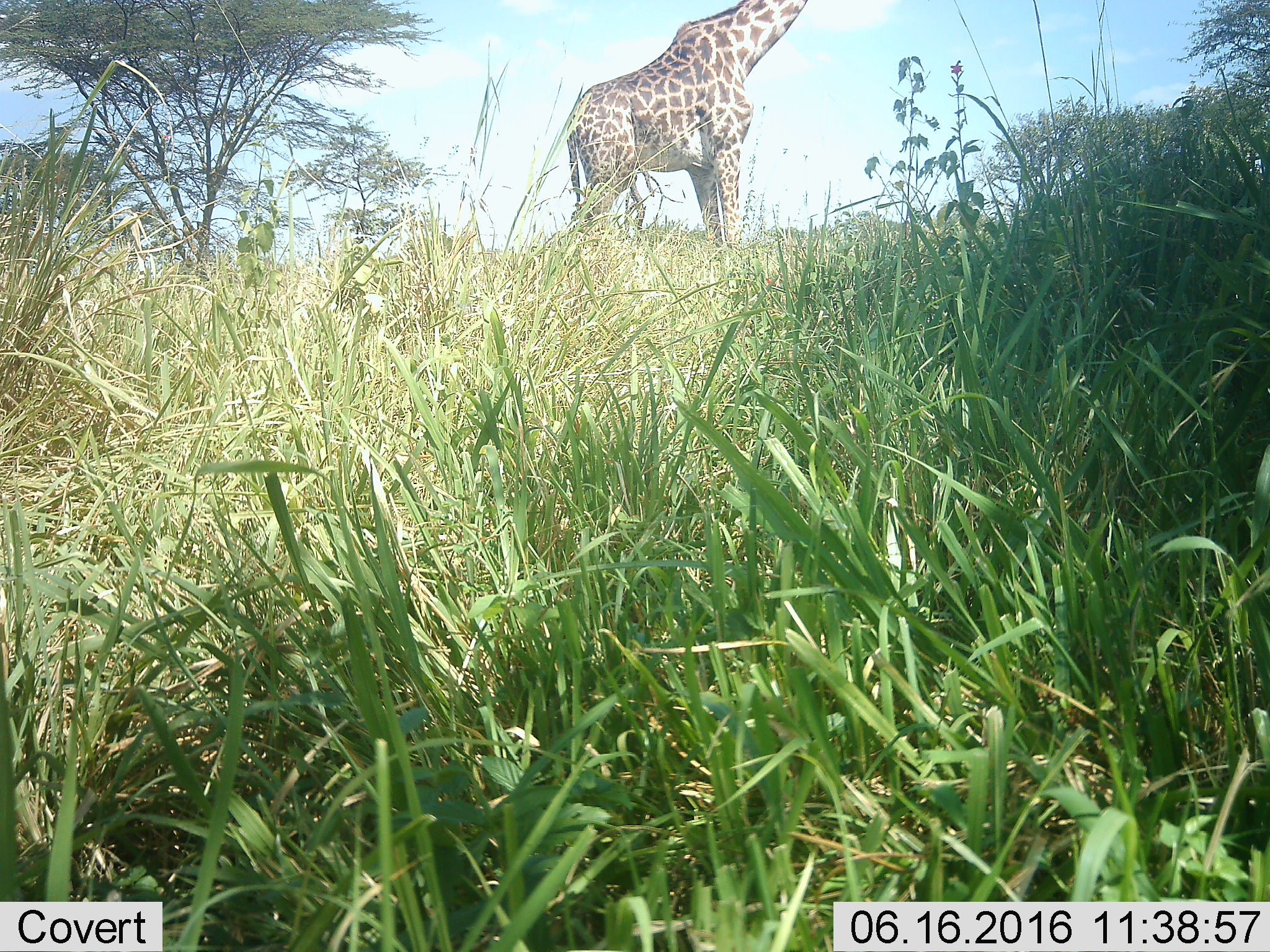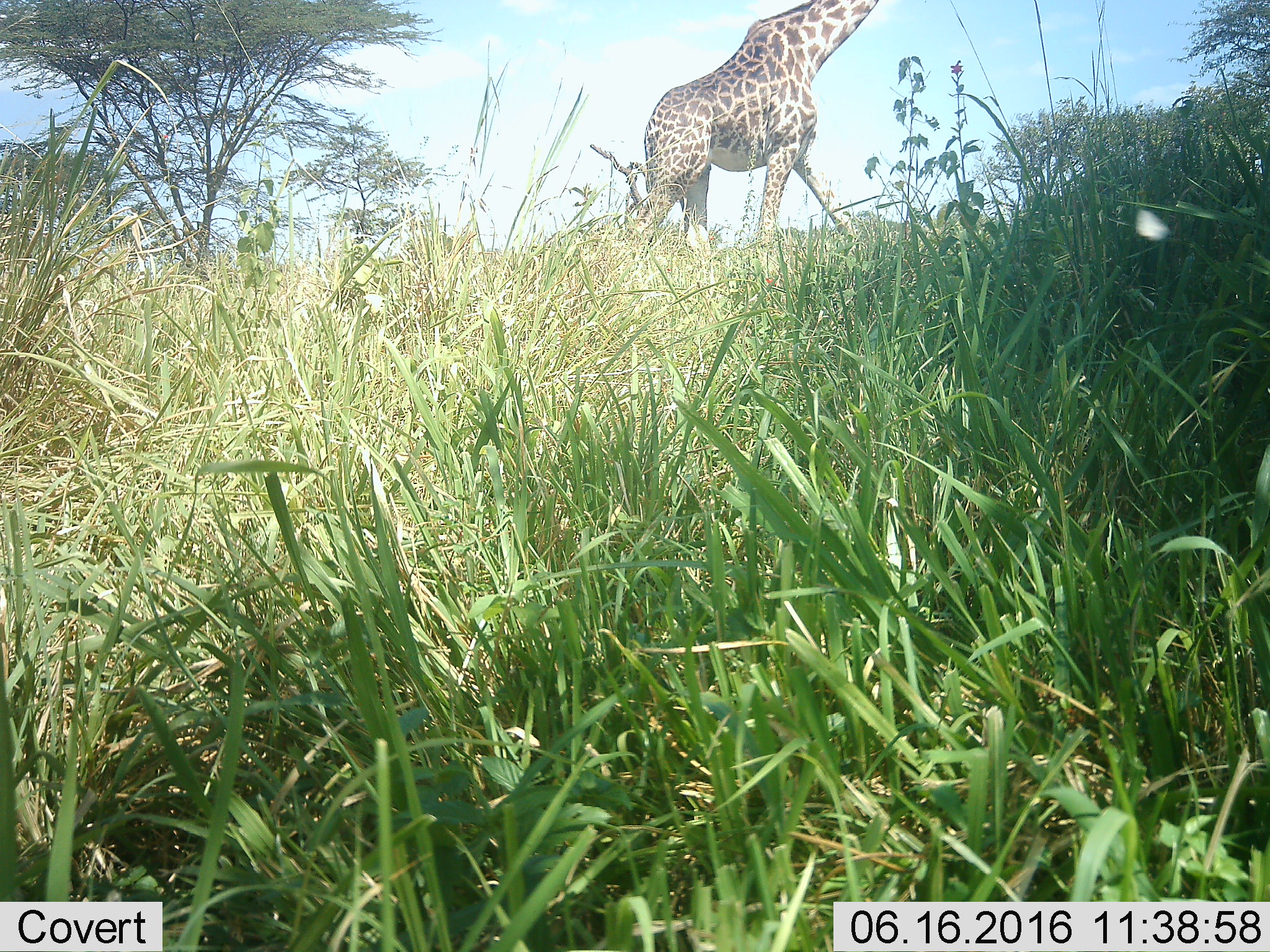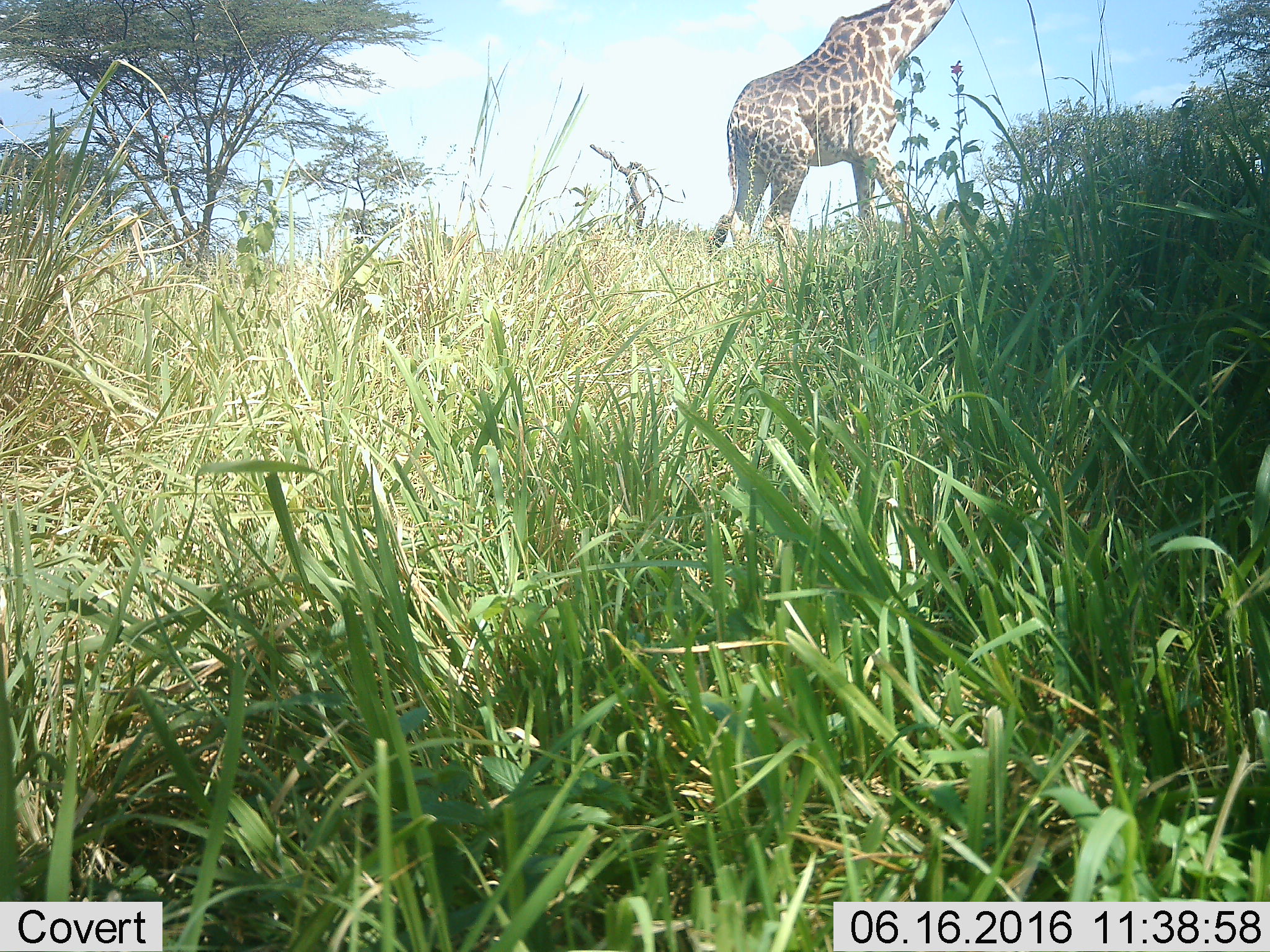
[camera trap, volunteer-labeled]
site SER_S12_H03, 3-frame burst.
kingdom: Animalia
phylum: Chordata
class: Mammalia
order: Artiodactyla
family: Giraffidae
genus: Giraffa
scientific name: Giraffa camelopardalis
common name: giraffe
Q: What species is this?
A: Giraffe (Giraffa camelopardalis).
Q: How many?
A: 1.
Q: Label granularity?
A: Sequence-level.